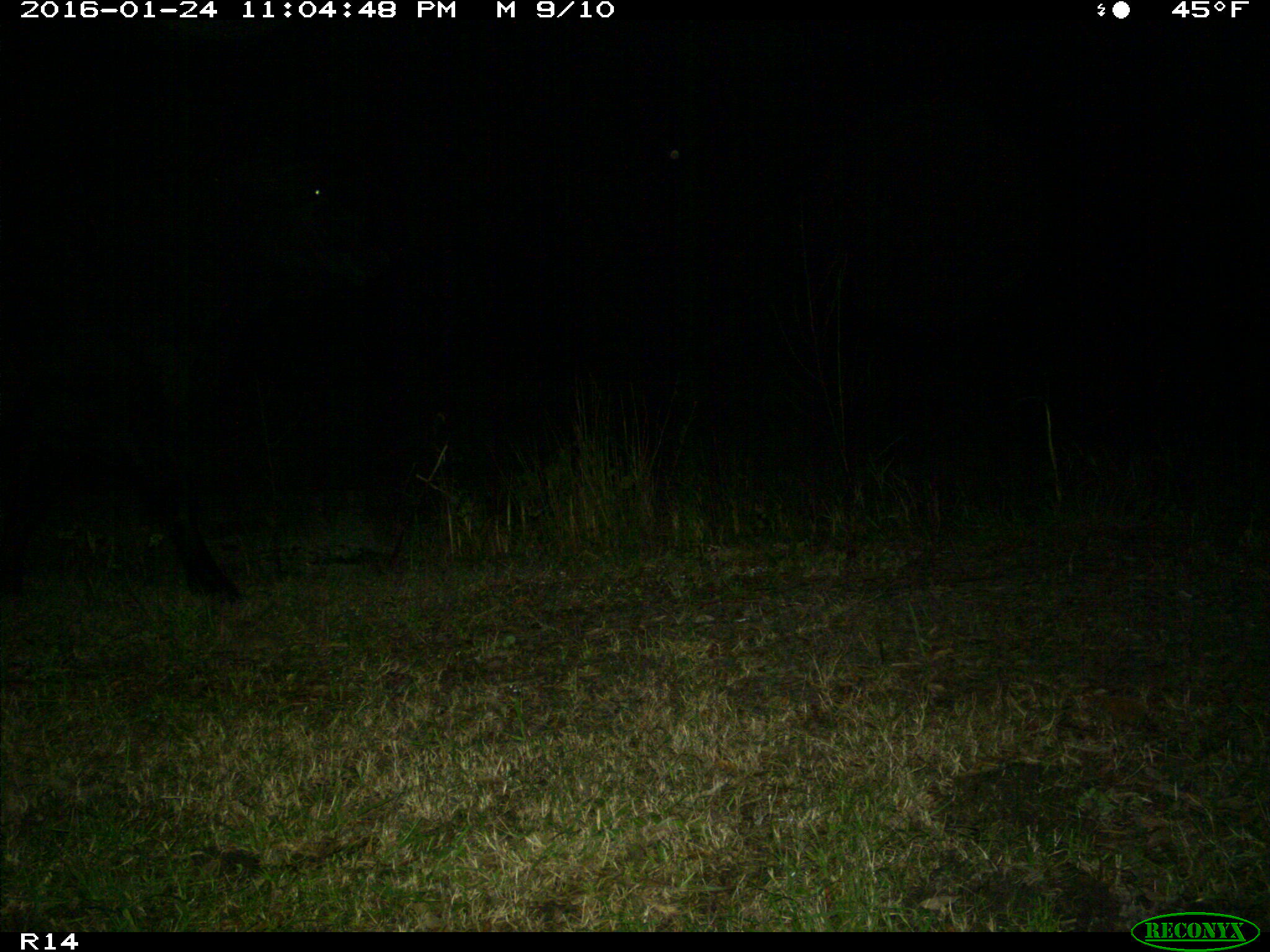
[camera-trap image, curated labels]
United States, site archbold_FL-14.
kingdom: Animalia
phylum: Chordata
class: Mammalia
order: Artiodactyla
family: Bovidae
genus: Bos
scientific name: Bos taurus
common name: domestic cow